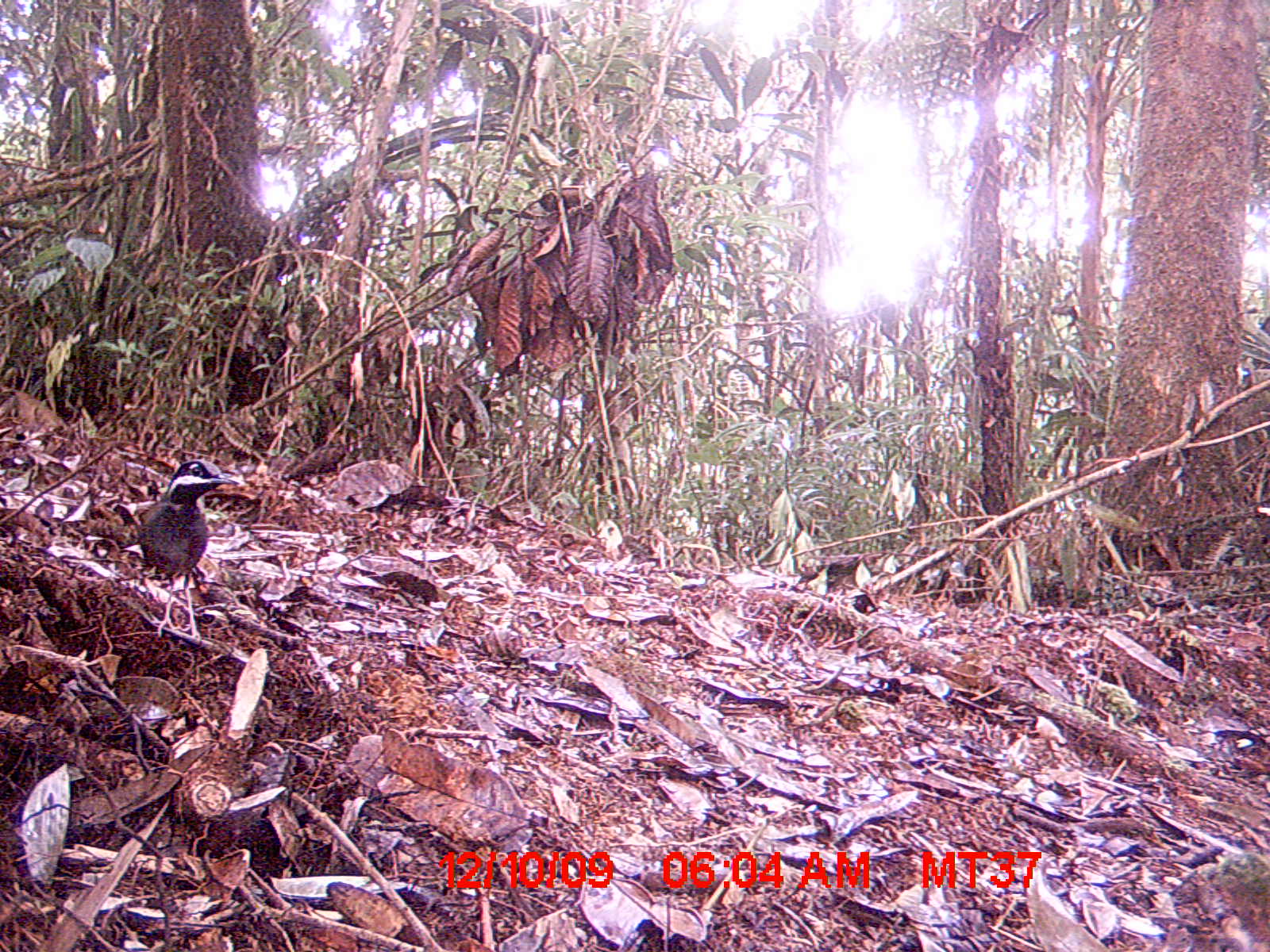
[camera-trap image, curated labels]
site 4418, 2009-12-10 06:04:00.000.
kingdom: Animalia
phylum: Chordata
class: Aves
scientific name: Aves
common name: bird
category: unknown bird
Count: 1.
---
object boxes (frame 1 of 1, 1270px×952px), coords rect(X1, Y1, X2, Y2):
unknown bird: rect(134, 457, 239, 642)